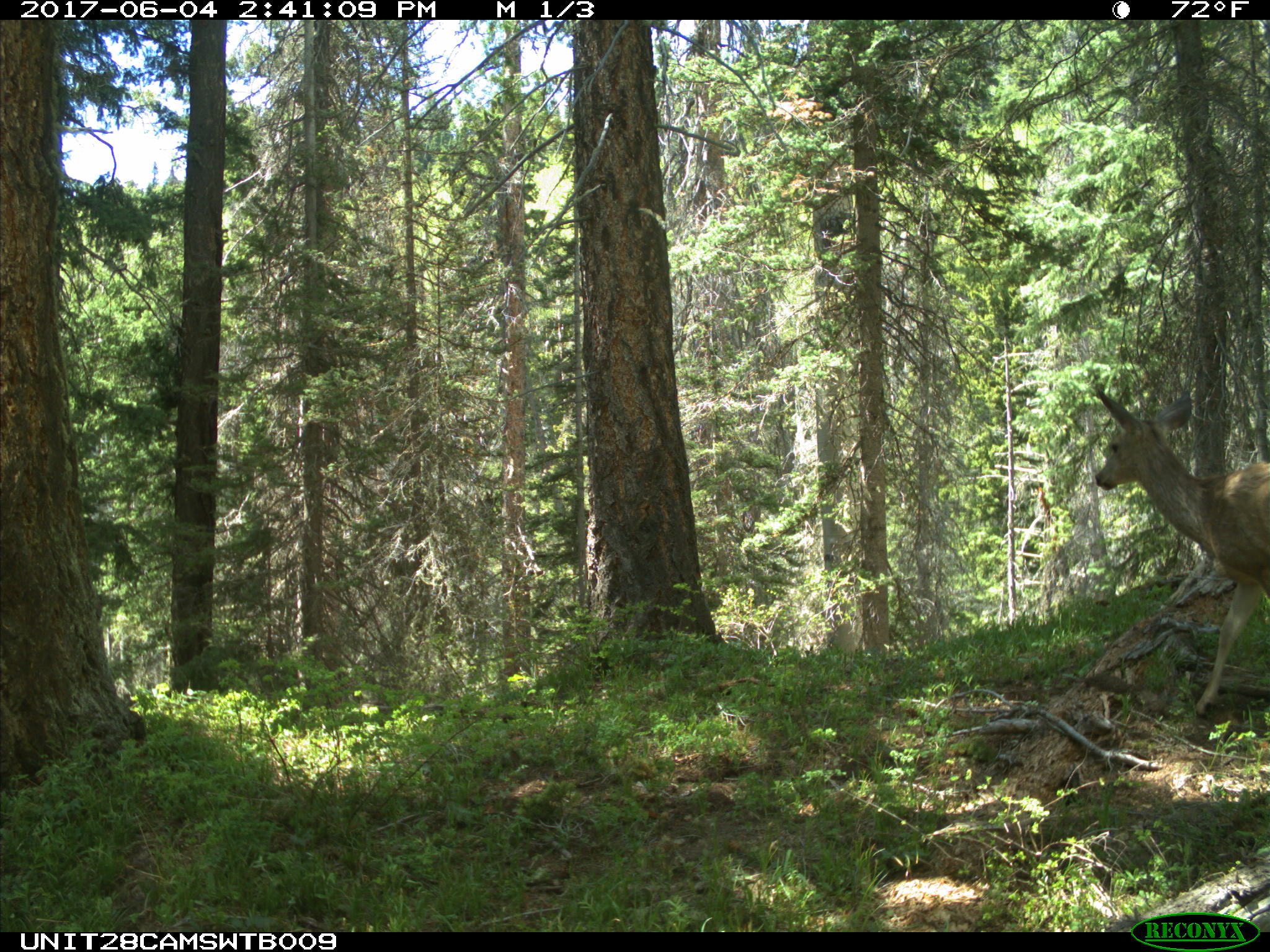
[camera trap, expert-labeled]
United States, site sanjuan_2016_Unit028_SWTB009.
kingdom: Animalia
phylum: Chordata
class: Mammalia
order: Artiodactyla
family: Cervidae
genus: Odocoileus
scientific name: Odocoileus hemionus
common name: mule deer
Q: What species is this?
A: Odocoileus hemionus (mule deer).